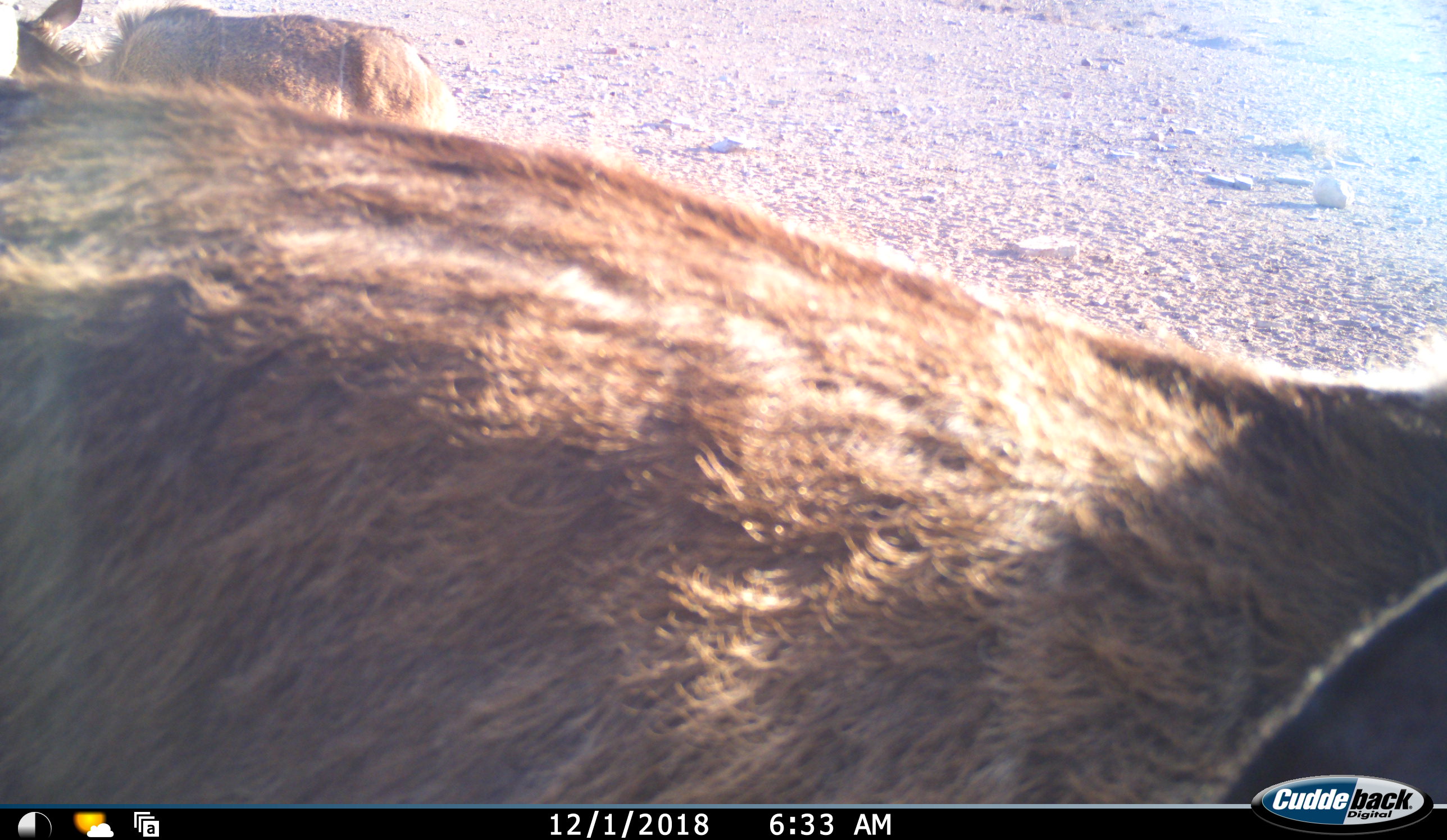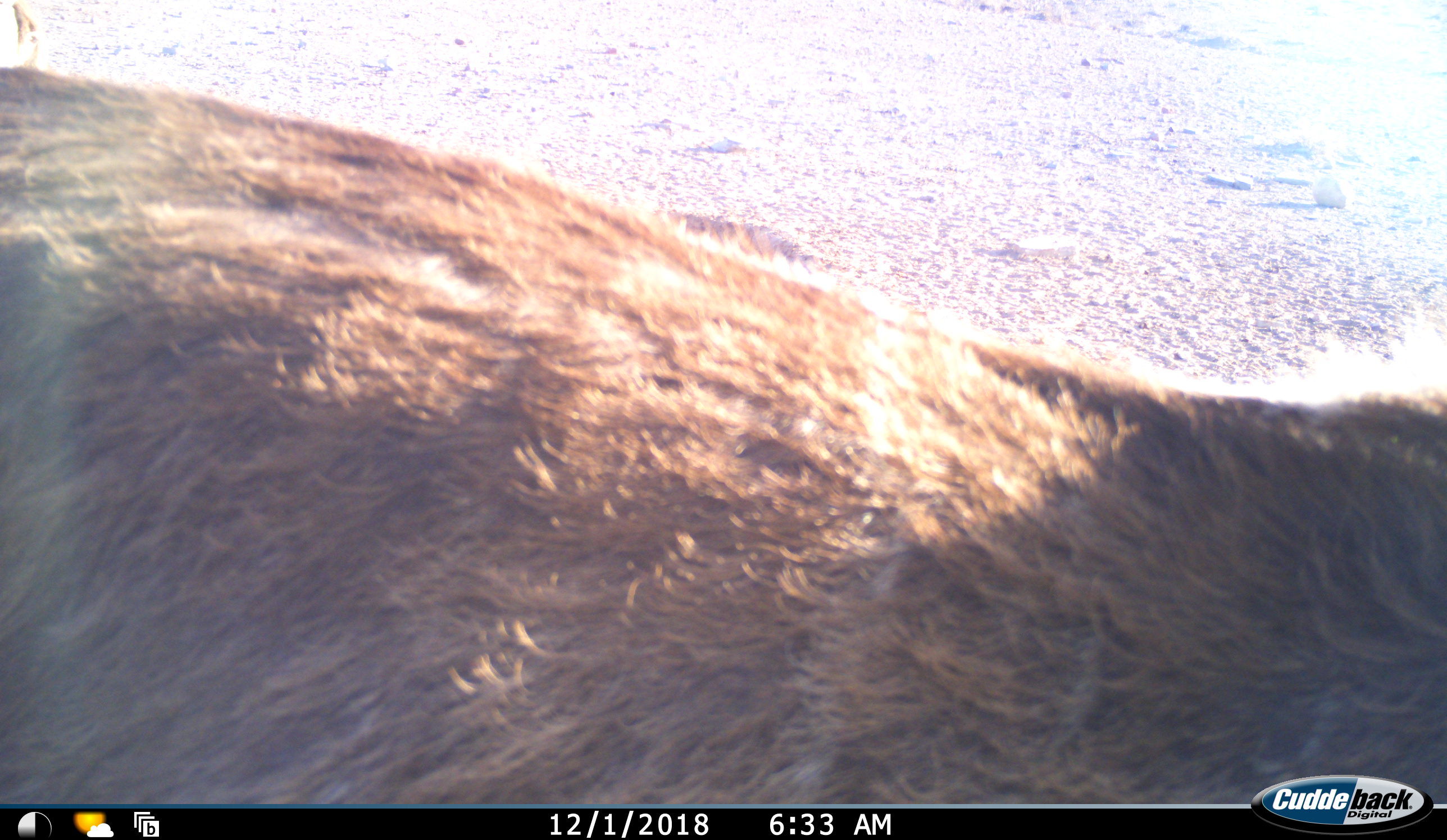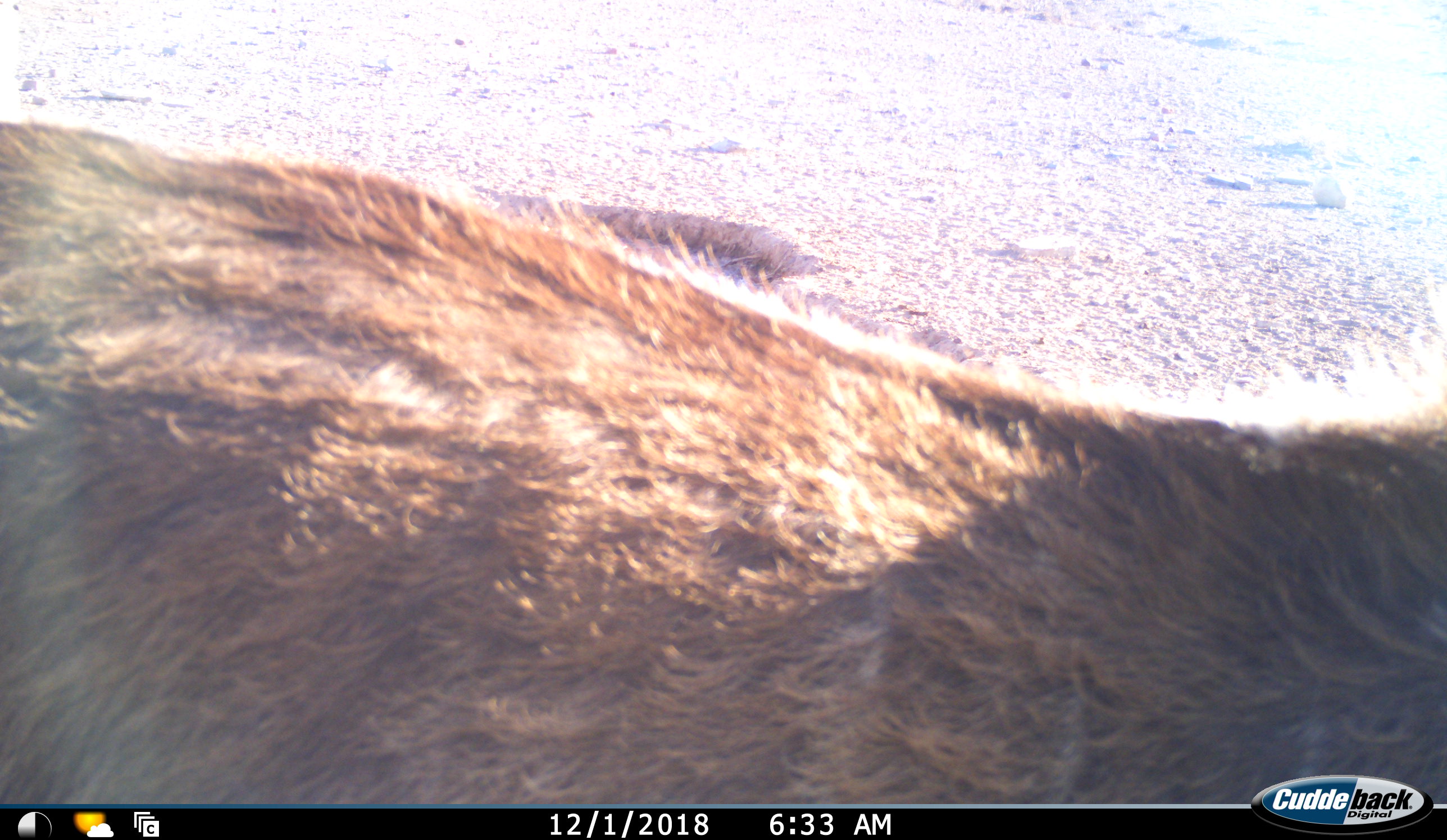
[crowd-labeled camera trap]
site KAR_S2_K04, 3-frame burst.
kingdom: Animalia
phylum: Chordata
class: Mammalia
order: Artiodactyla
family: Bovidae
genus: Tragelaphus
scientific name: Tragelaphus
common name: kudu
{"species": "kudu (Tragelaphus)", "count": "2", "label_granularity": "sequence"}